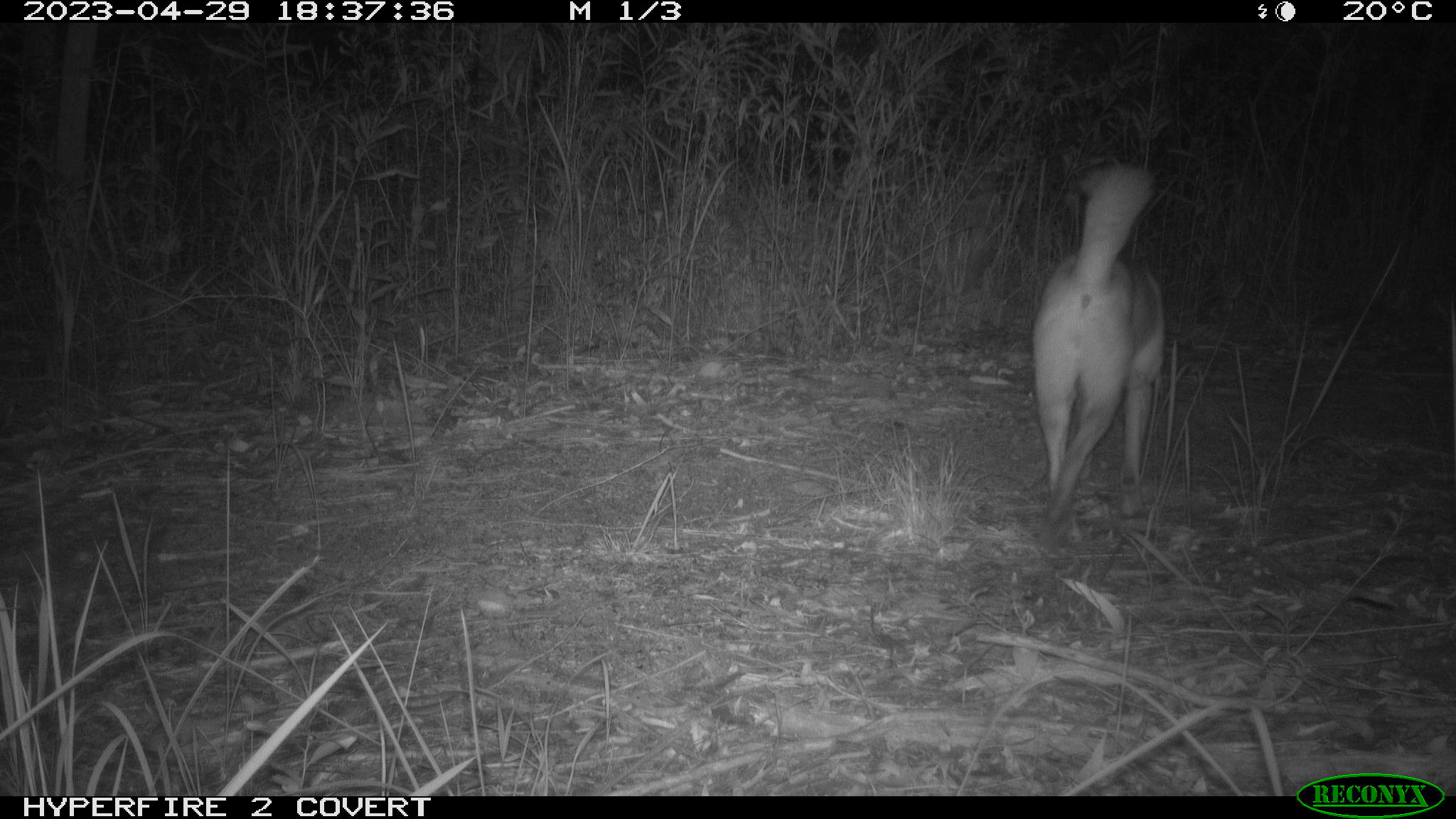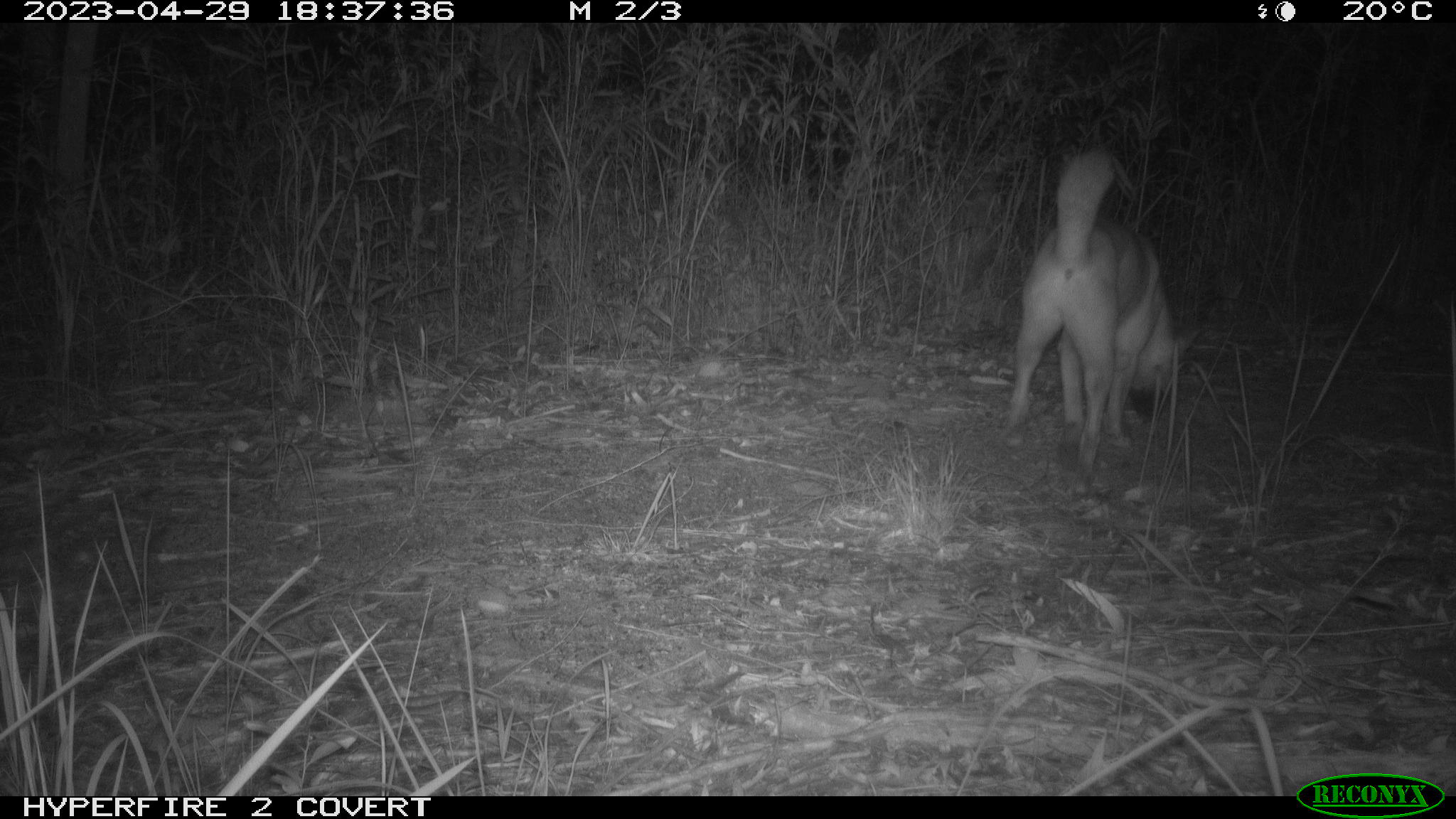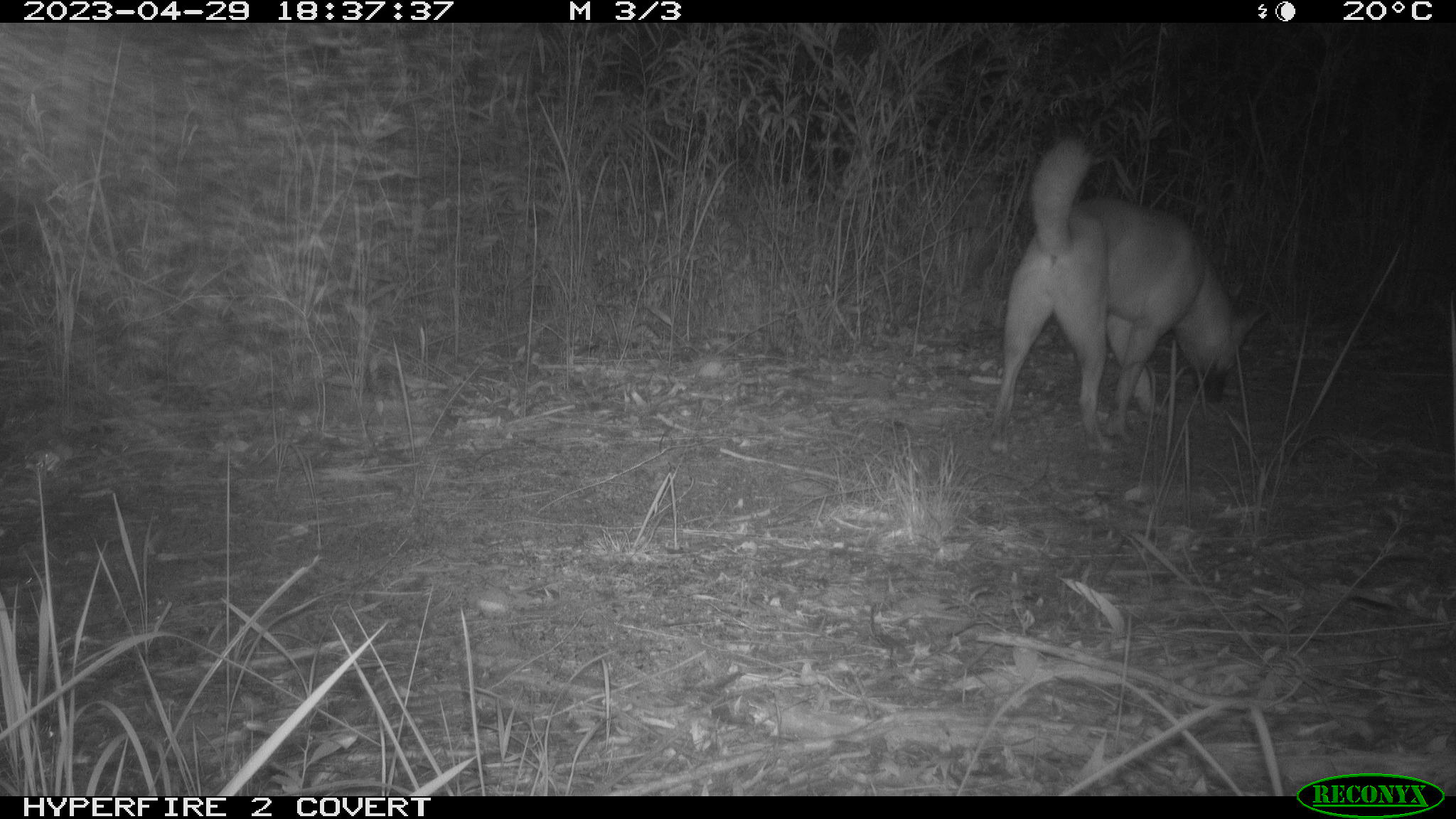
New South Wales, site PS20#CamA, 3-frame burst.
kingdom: Animalia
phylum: Chordata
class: Mammalia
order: Carnivora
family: Canidae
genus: Canis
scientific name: Canis familiaris dingo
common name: dingo